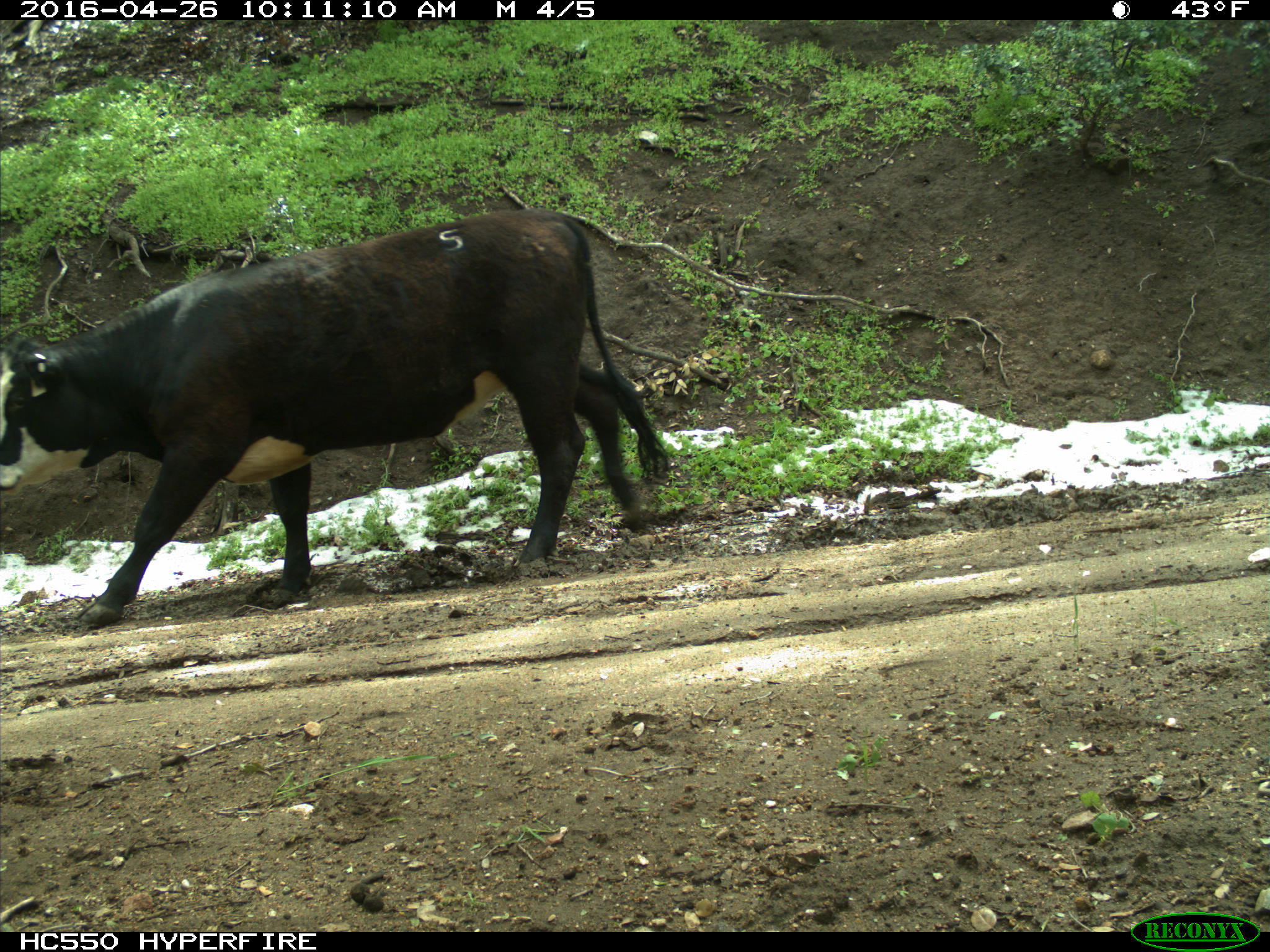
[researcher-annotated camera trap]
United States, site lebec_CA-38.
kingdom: Animalia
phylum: Chordata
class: Mammalia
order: Artiodactyla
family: Bovidae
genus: Bos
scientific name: Bos taurus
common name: domestic cow